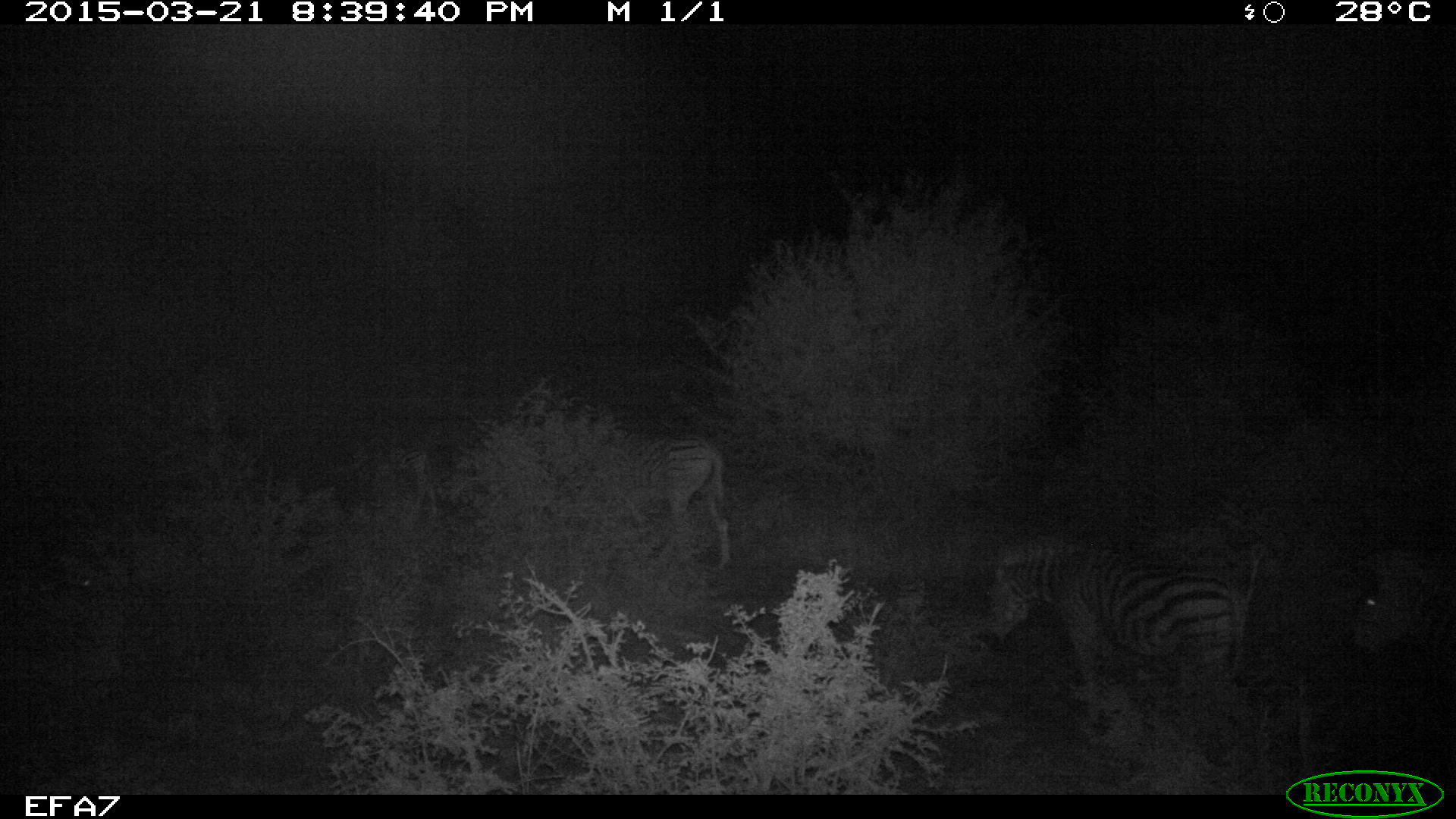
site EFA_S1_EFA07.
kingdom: Animalia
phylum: Chordata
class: Mammalia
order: Perissodactyla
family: Equidae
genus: Equus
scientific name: Equus quagga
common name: plains zebra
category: zebraplains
Zebraplains (plains zebra) (Equus quagga), count 1. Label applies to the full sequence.